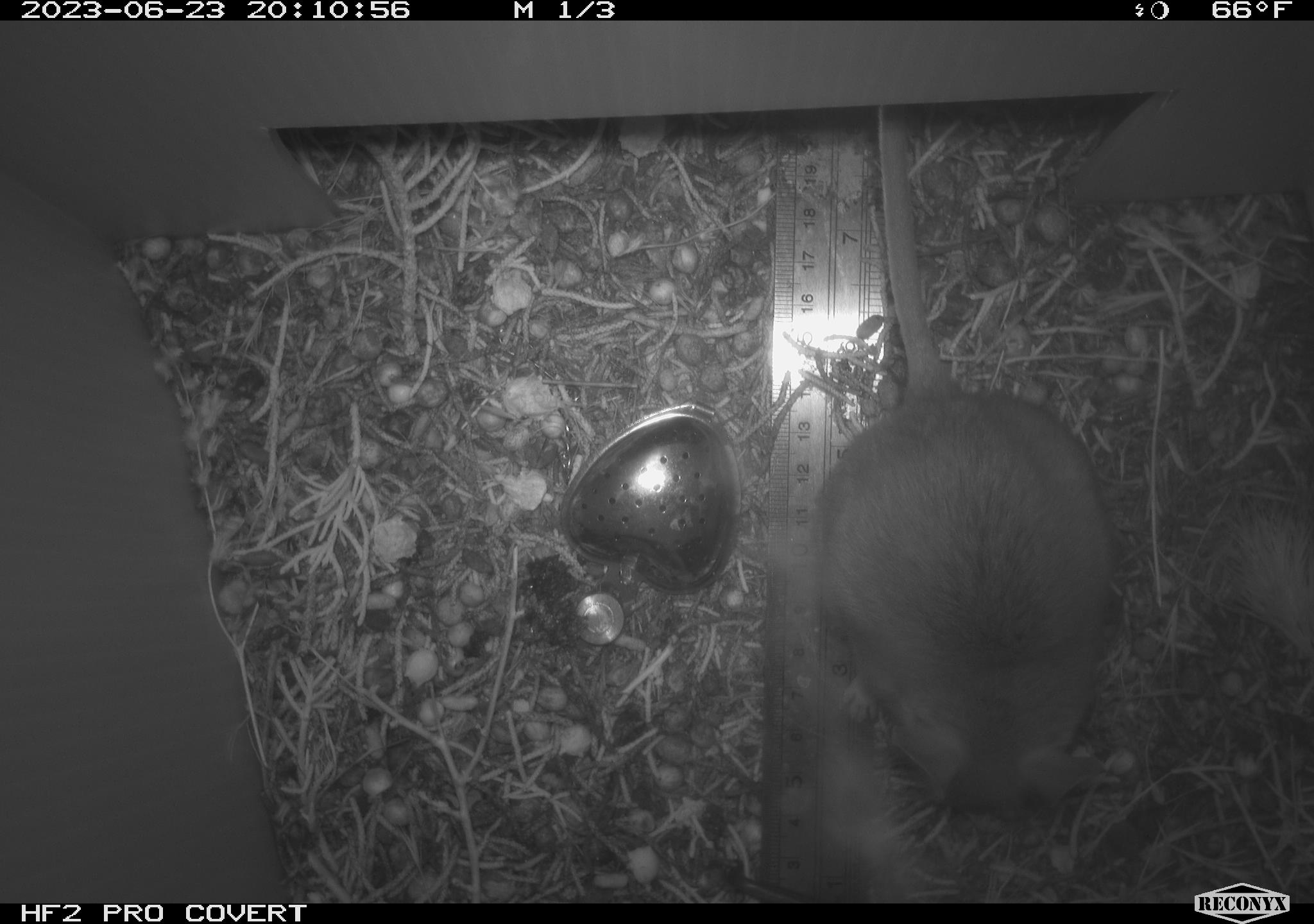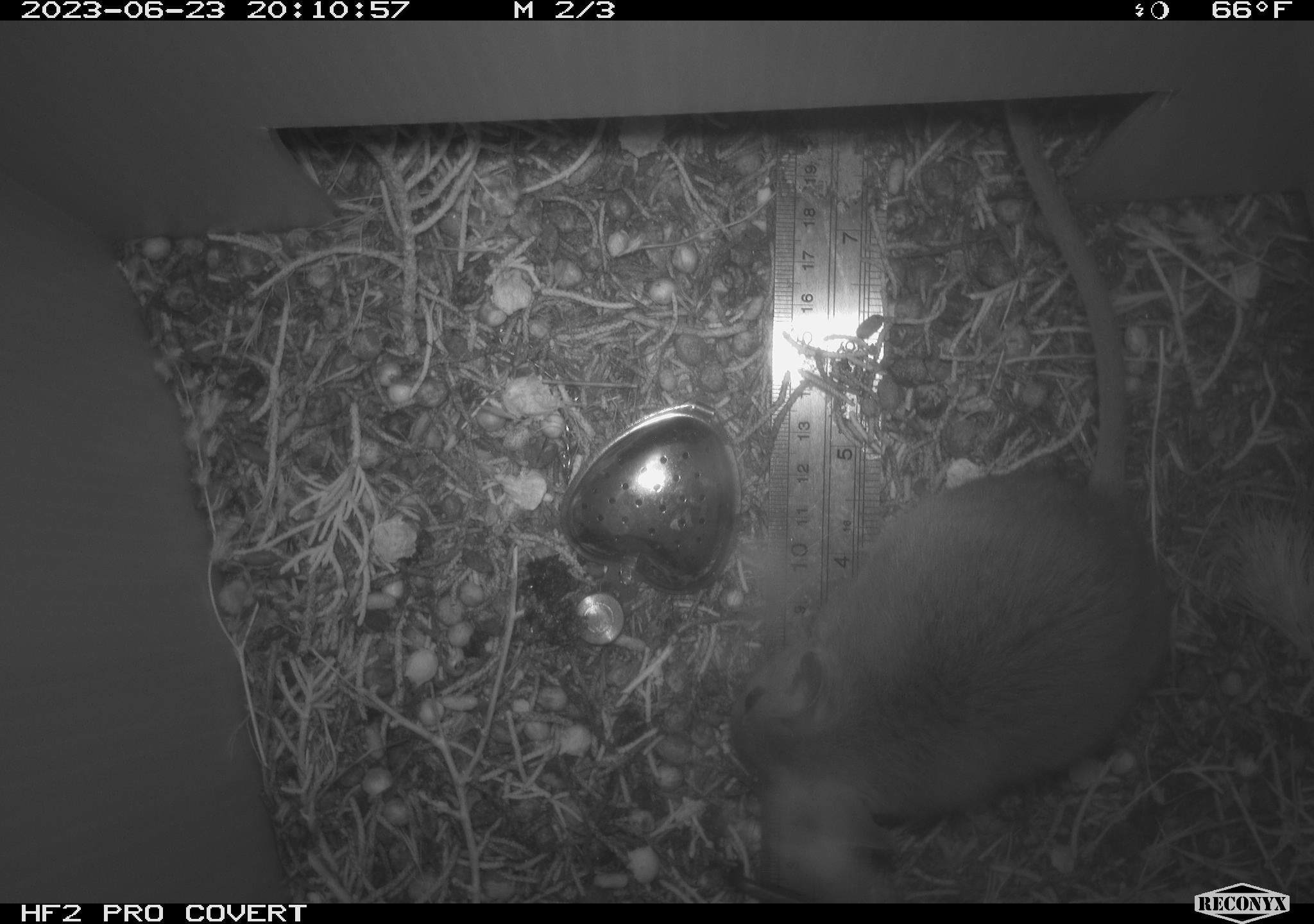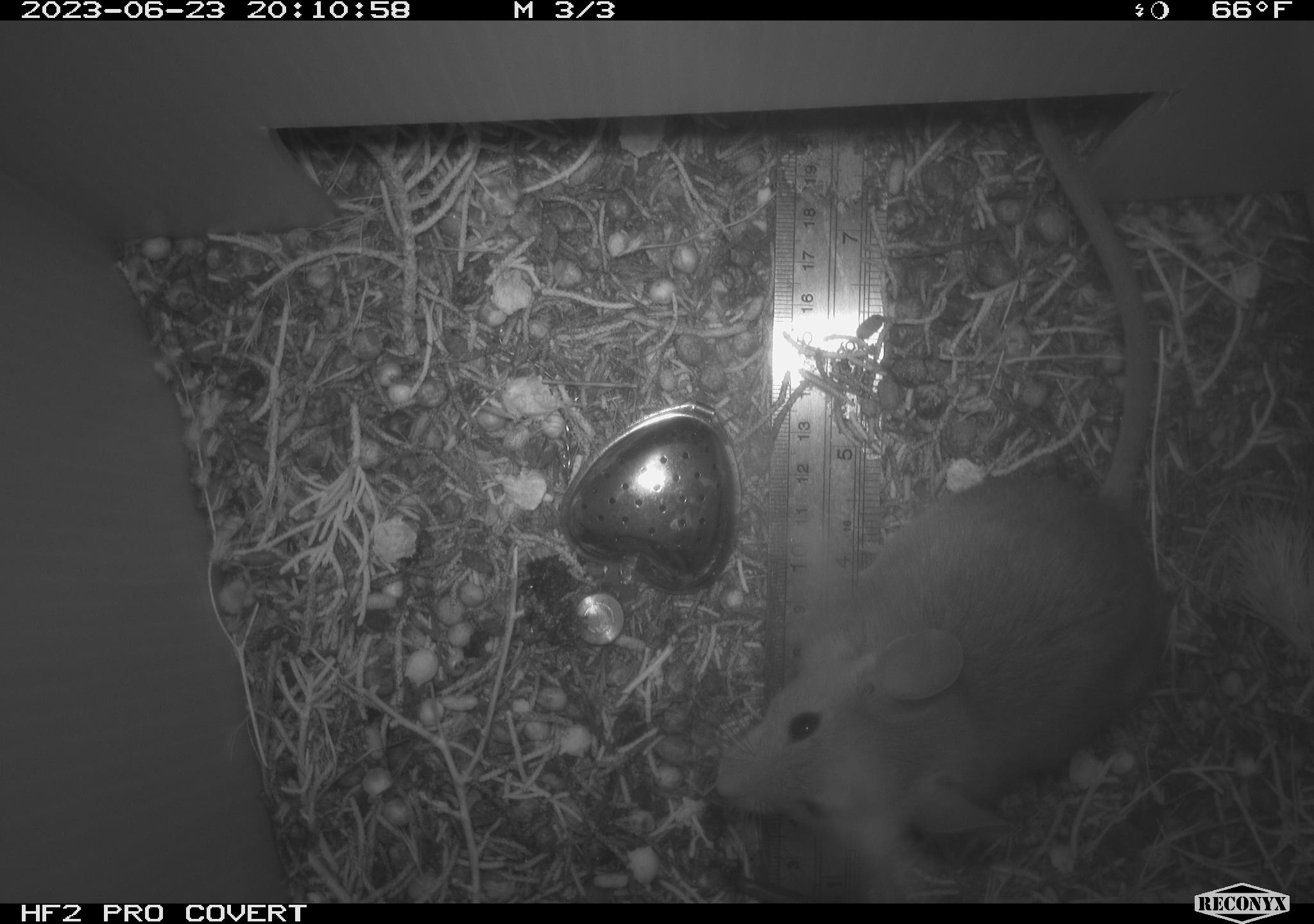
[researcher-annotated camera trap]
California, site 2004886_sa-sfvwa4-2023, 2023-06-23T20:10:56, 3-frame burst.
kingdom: Animalia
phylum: Chordata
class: Mammalia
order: Rodentia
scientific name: Rodentia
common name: mouse species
Mouse species (Rodentia).